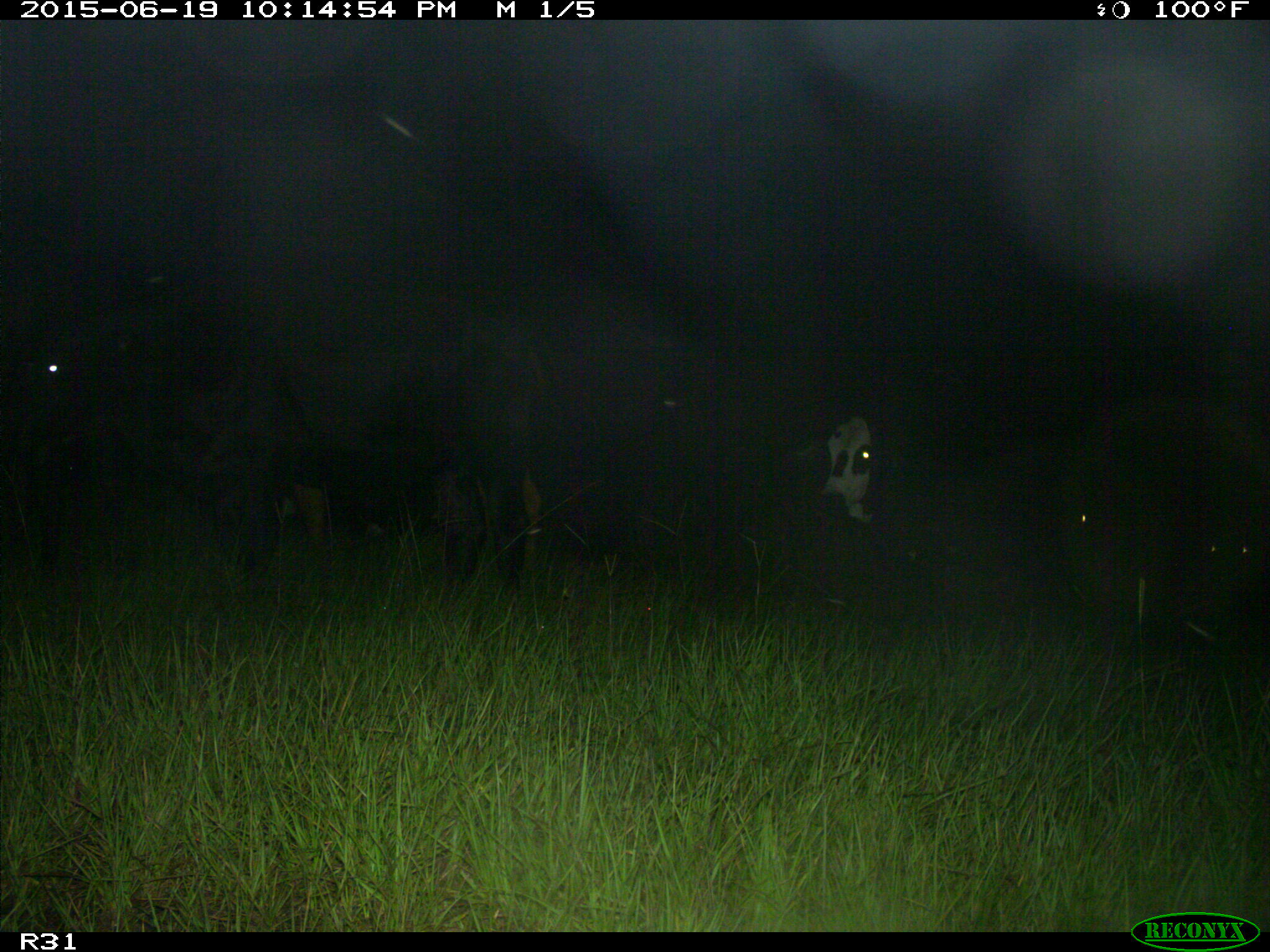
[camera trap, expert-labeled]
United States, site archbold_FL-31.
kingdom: Animalia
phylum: Chordata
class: Mammalia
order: Artiodactyla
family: Bovidae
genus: Bos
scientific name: Bos taurus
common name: domestic cow